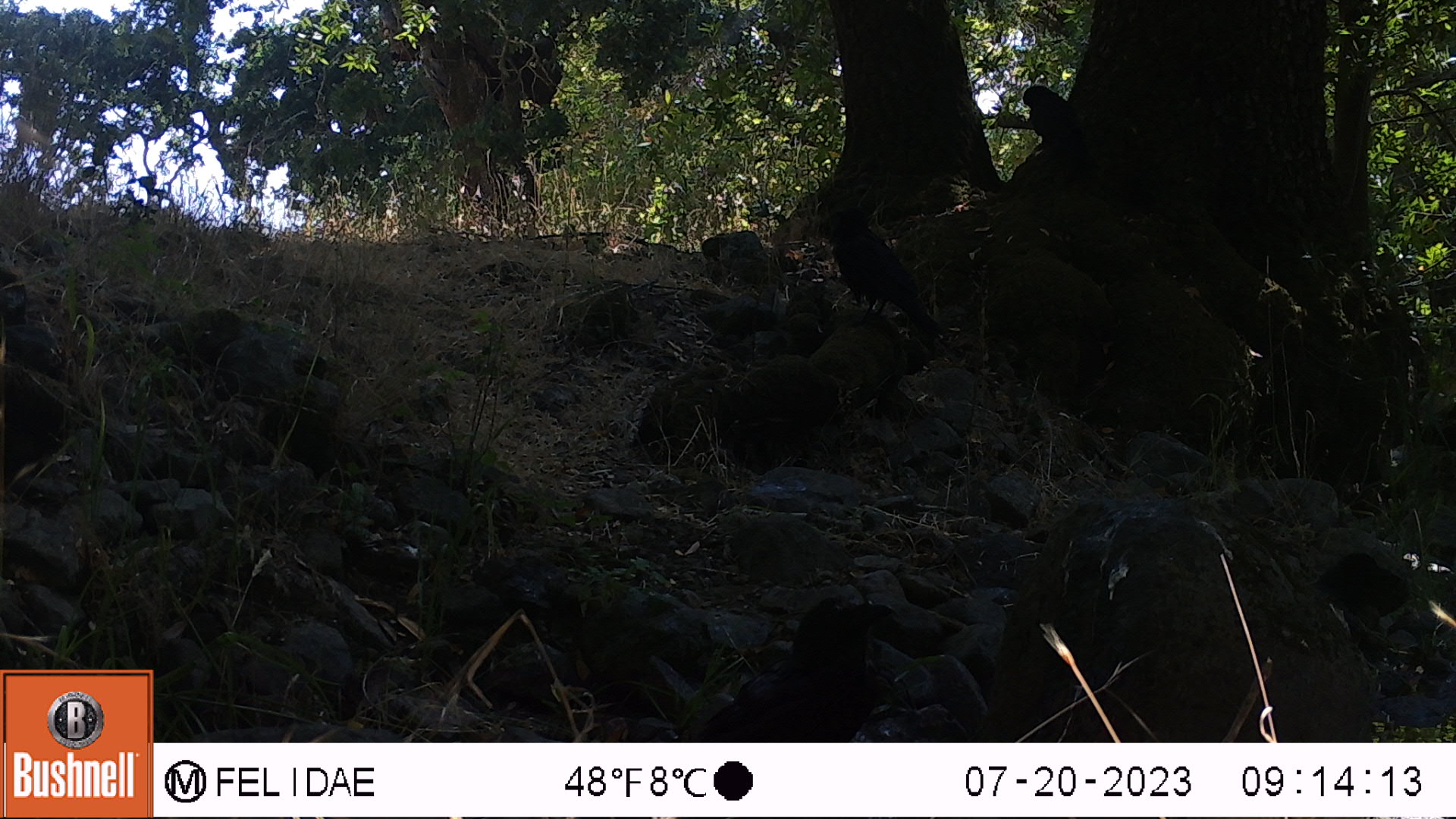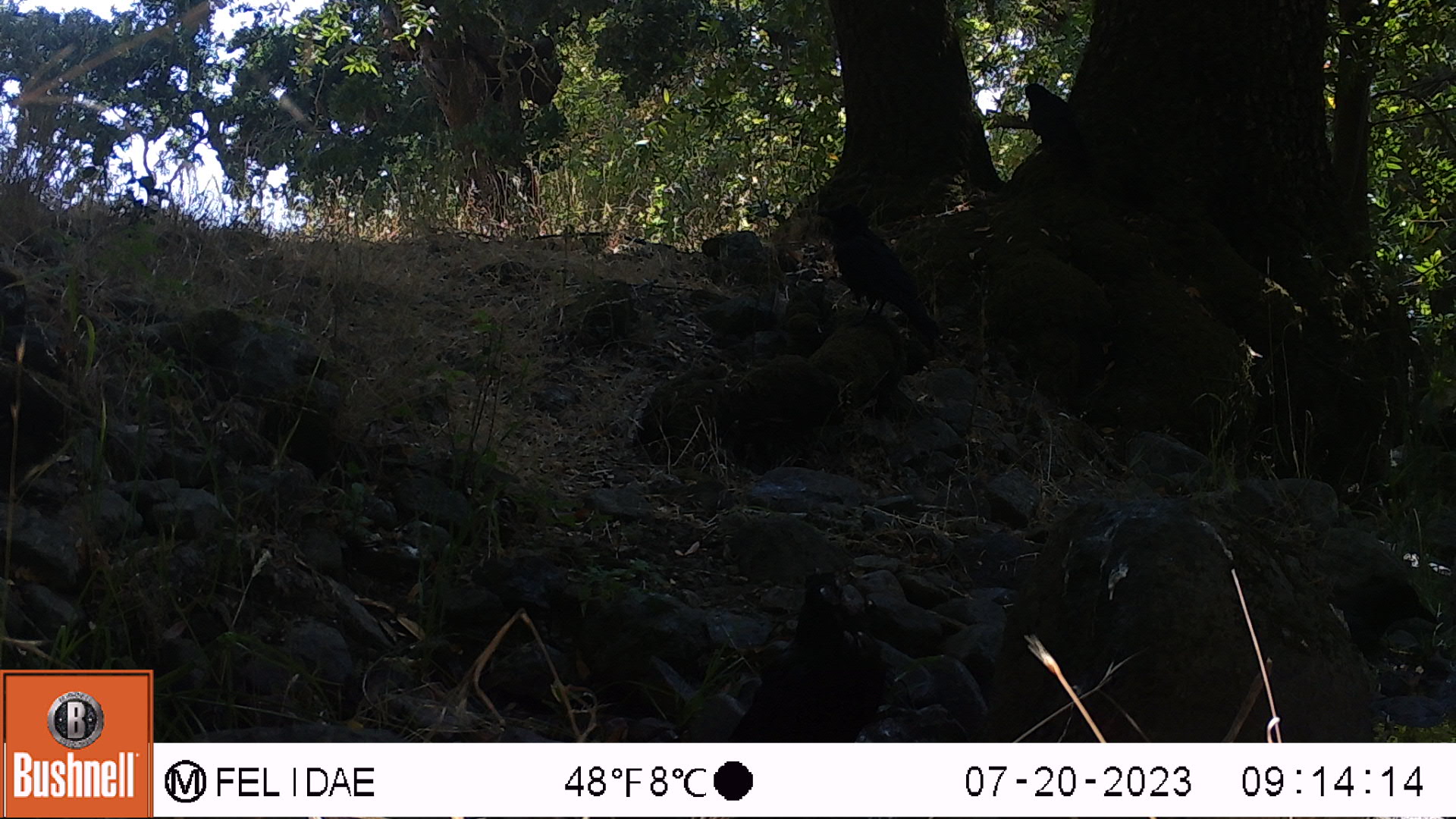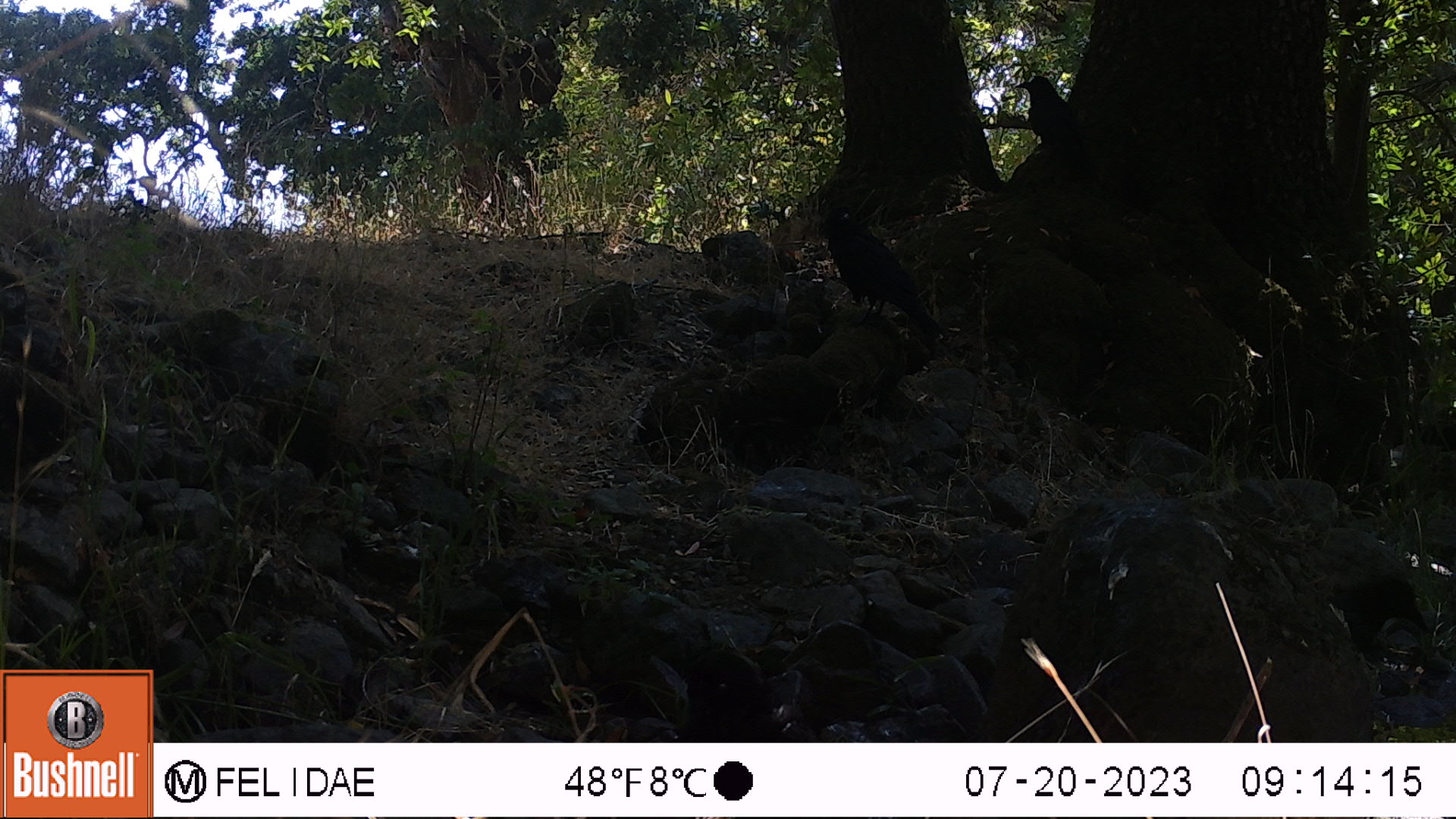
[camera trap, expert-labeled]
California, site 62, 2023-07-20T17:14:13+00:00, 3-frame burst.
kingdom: Animalia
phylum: Chordata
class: Aves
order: Passeriformes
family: Corvidae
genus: Corvus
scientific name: Corvus brachyrhynchos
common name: american crow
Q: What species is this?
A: American crow (Corvus brachyrhynchos).